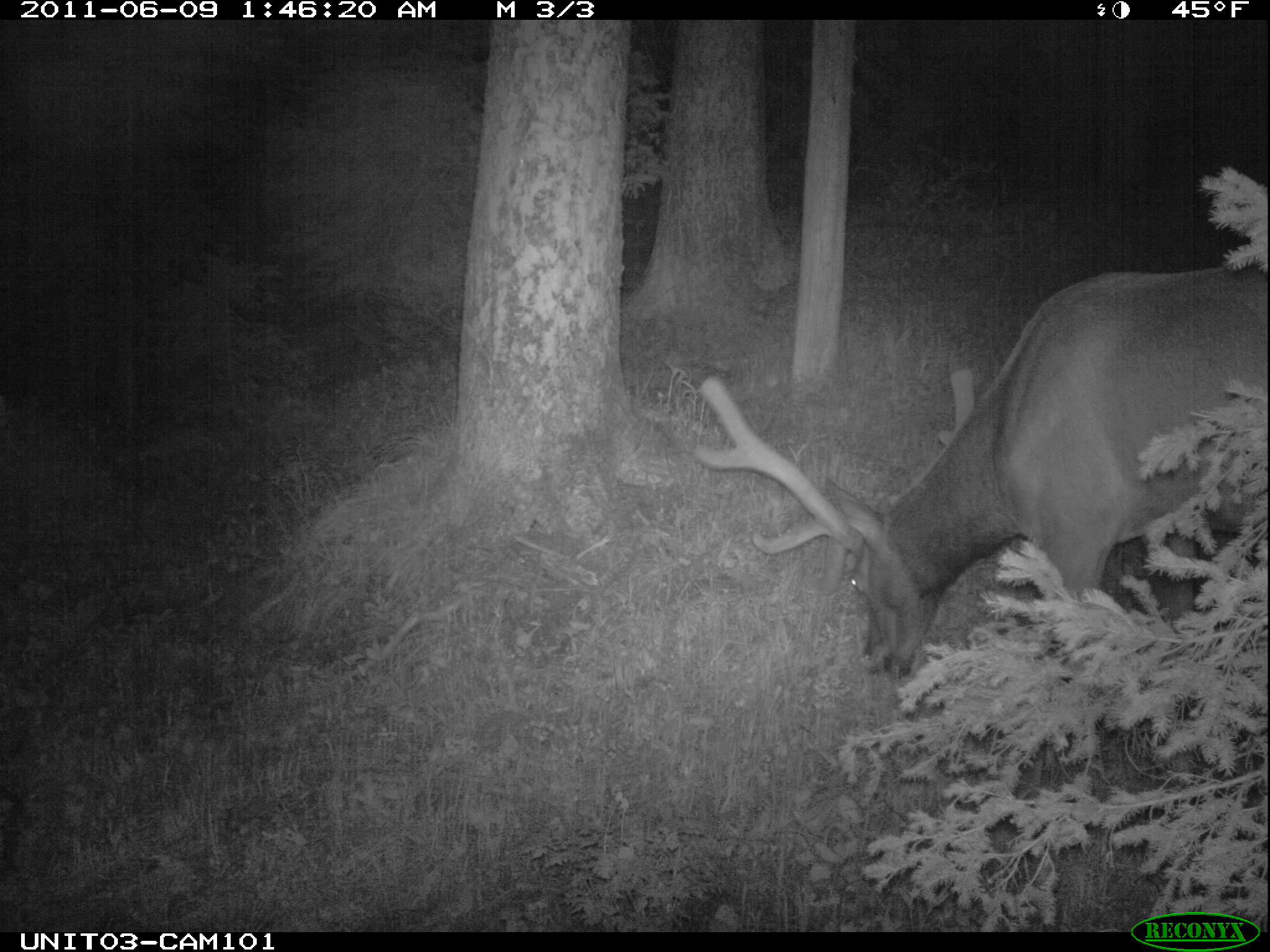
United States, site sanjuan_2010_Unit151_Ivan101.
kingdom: Animalia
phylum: Chordata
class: Mammalia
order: Artiodactyla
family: Cervidae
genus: Cervus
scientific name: Cervus elaphus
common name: red deer